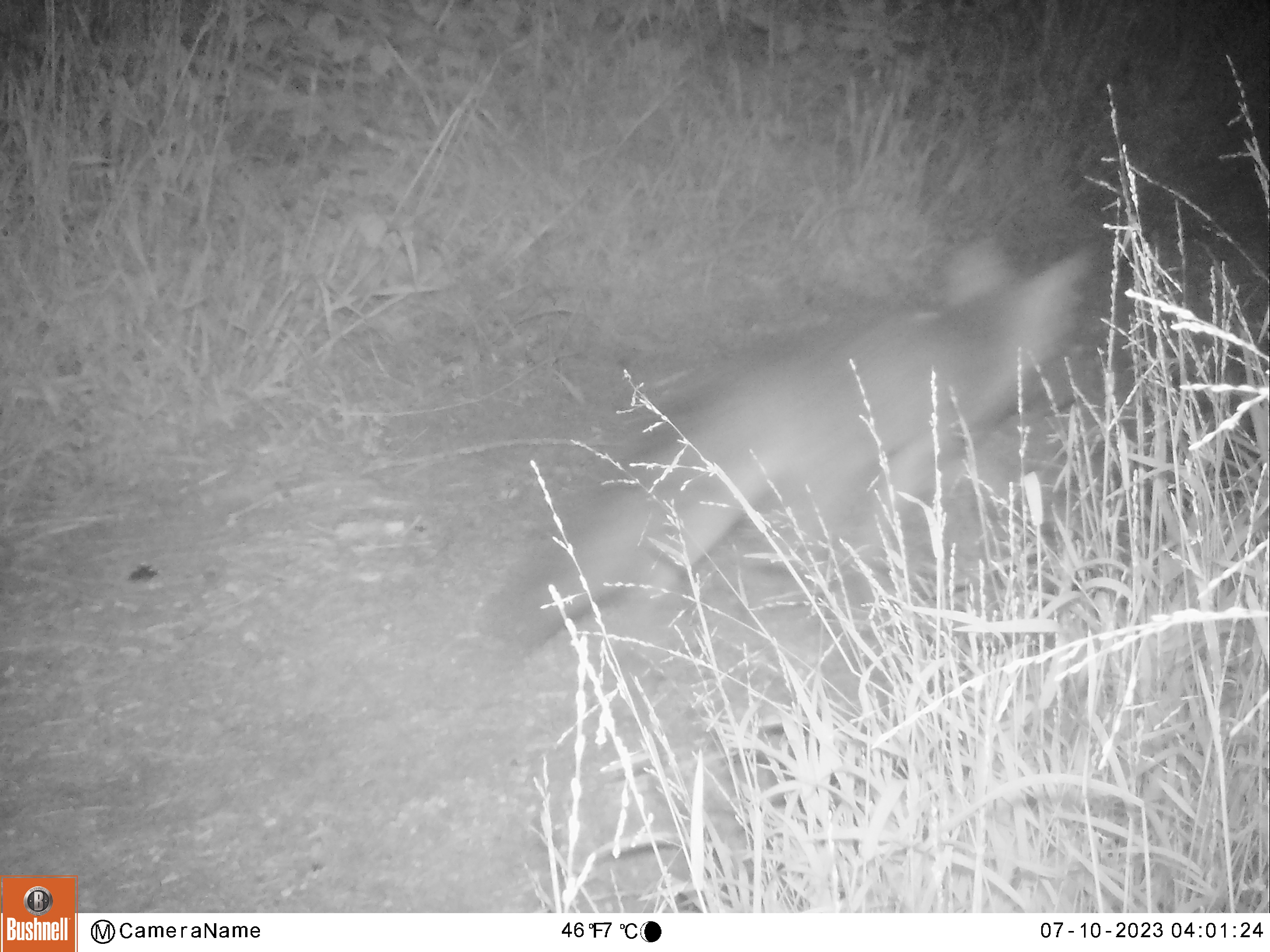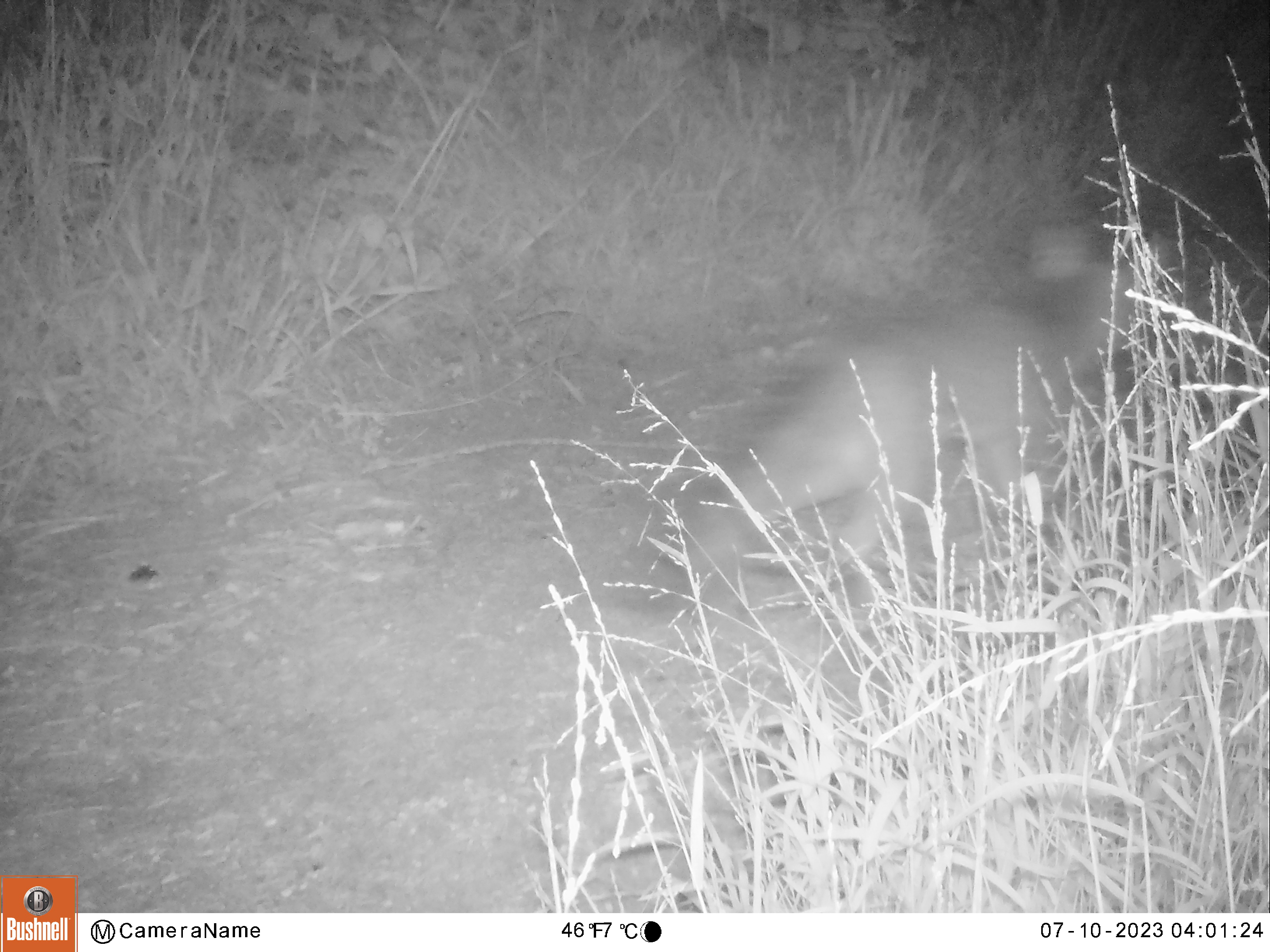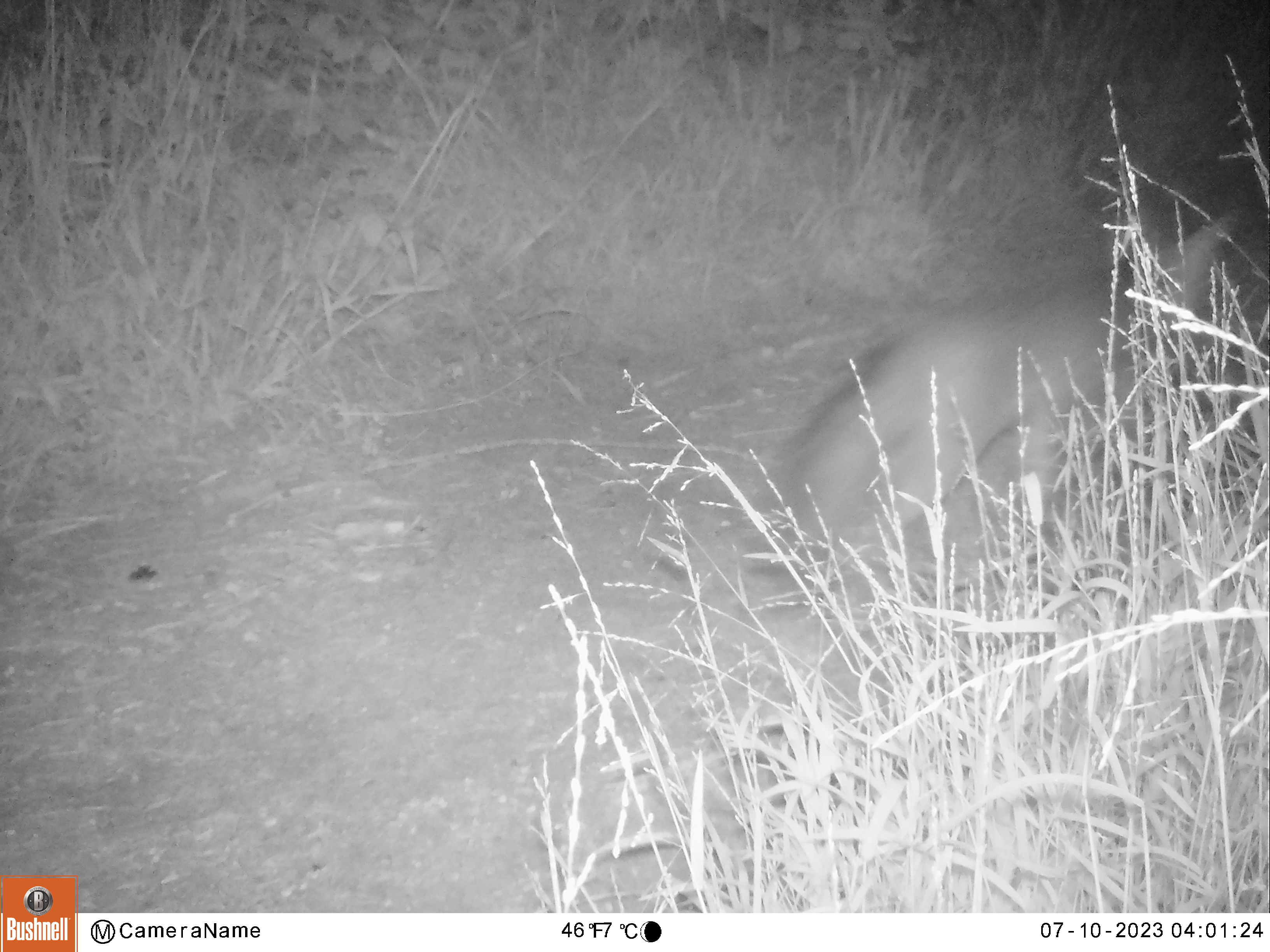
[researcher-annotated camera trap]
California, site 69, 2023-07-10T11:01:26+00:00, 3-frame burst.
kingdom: Animalia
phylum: Chordata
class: Mammalia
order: Carnivora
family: Canidae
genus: Urocyon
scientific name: Urocyon cinereoargenteus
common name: gray fox